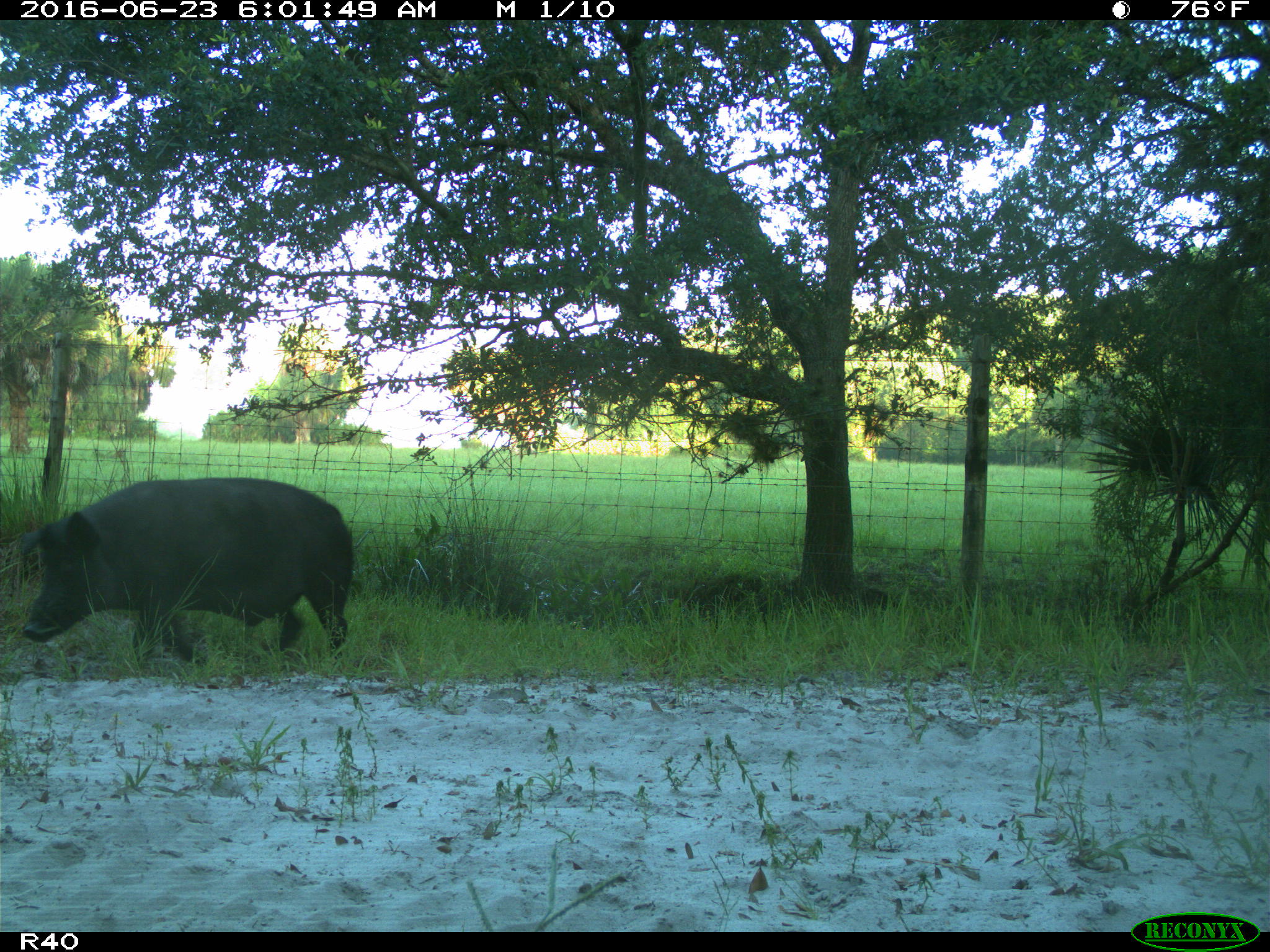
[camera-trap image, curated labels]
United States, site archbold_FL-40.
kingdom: Animalia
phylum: Chordata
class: Mammalia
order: Artiodactyla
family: Suidae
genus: Sus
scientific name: Sus scrofa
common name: wild boar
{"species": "Sus scrofa (wild boar)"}